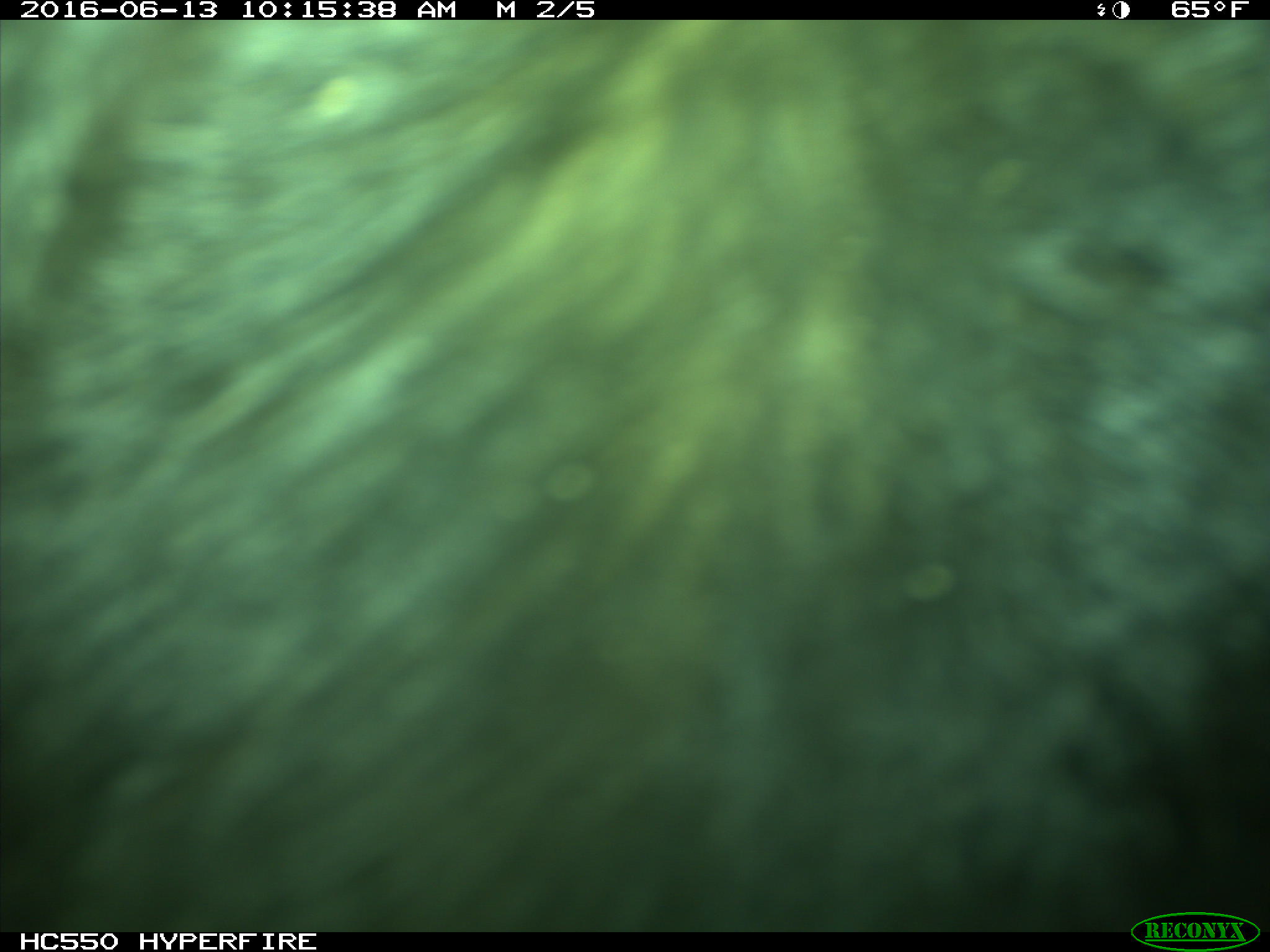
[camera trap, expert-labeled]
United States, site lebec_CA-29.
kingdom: Animalia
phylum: Chordata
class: Mammalia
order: Artiodactyla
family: Bovidae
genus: Bos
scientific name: Bos taurus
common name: domestic cow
Bos taurus (domestic cow).